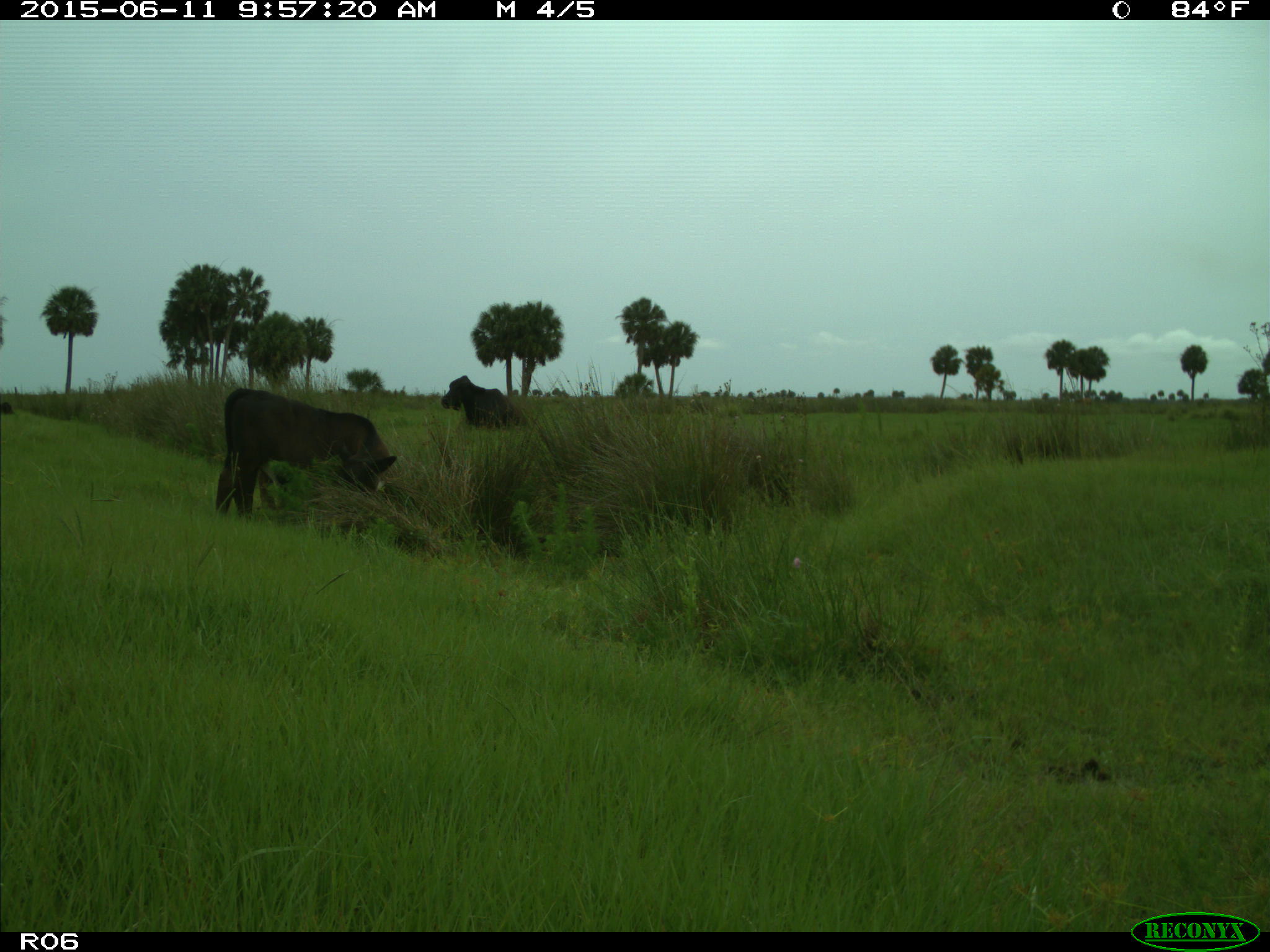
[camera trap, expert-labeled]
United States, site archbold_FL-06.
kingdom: Animalia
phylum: Chordata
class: Mammalia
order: Artiodactyla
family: Bovidae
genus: Bos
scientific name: Bos taurus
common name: domestic cow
Bos taurus (domestic cow).